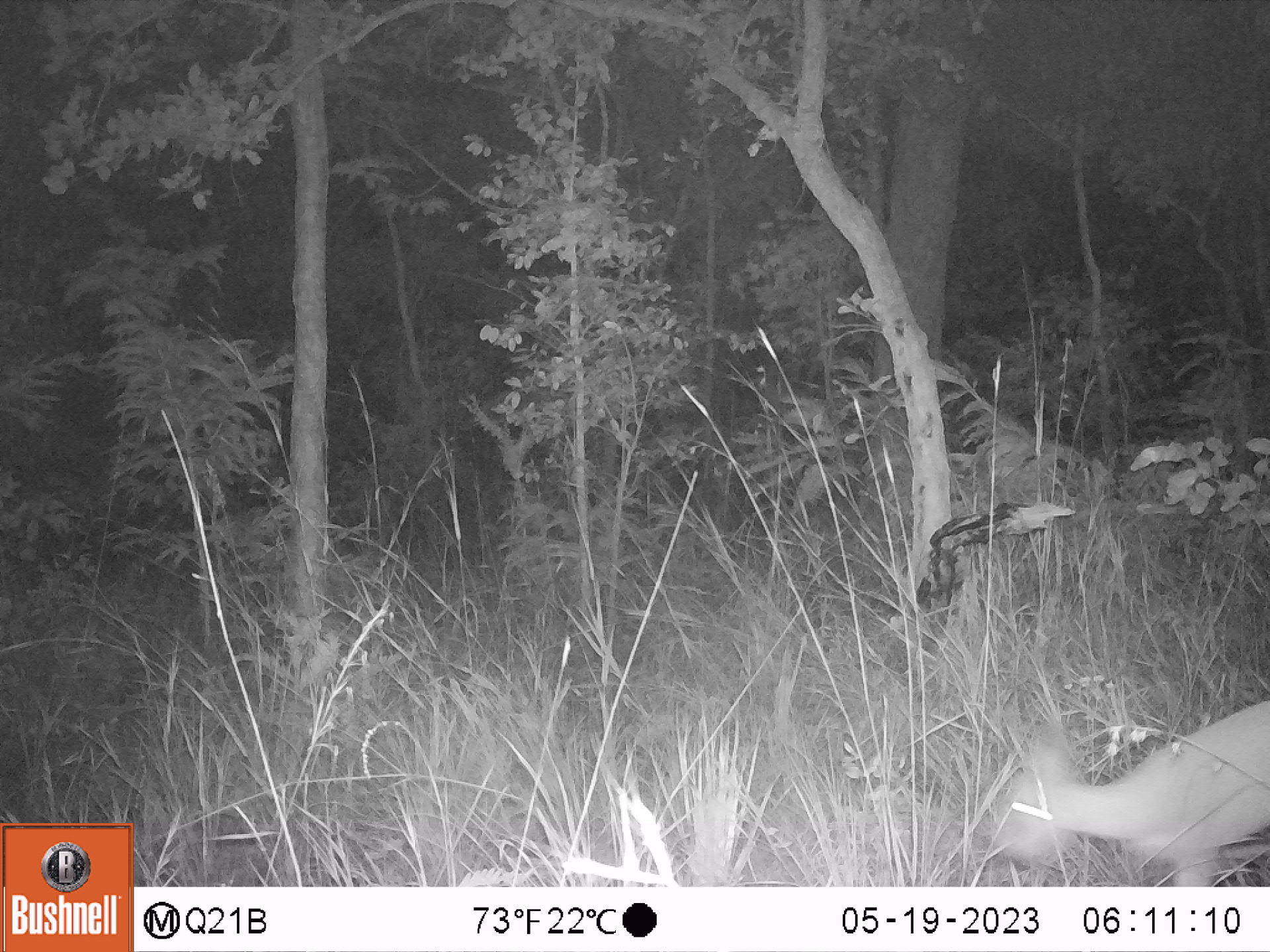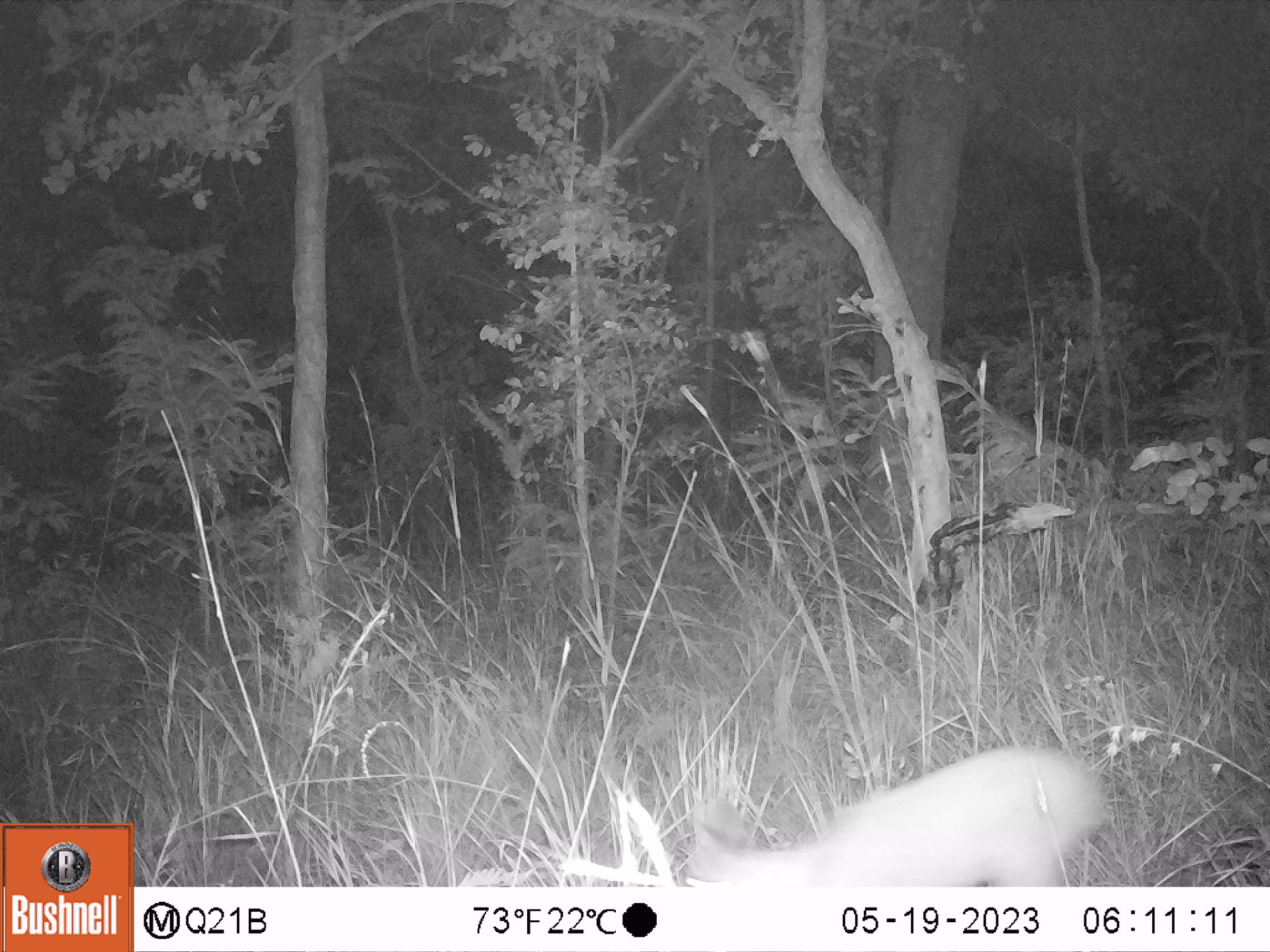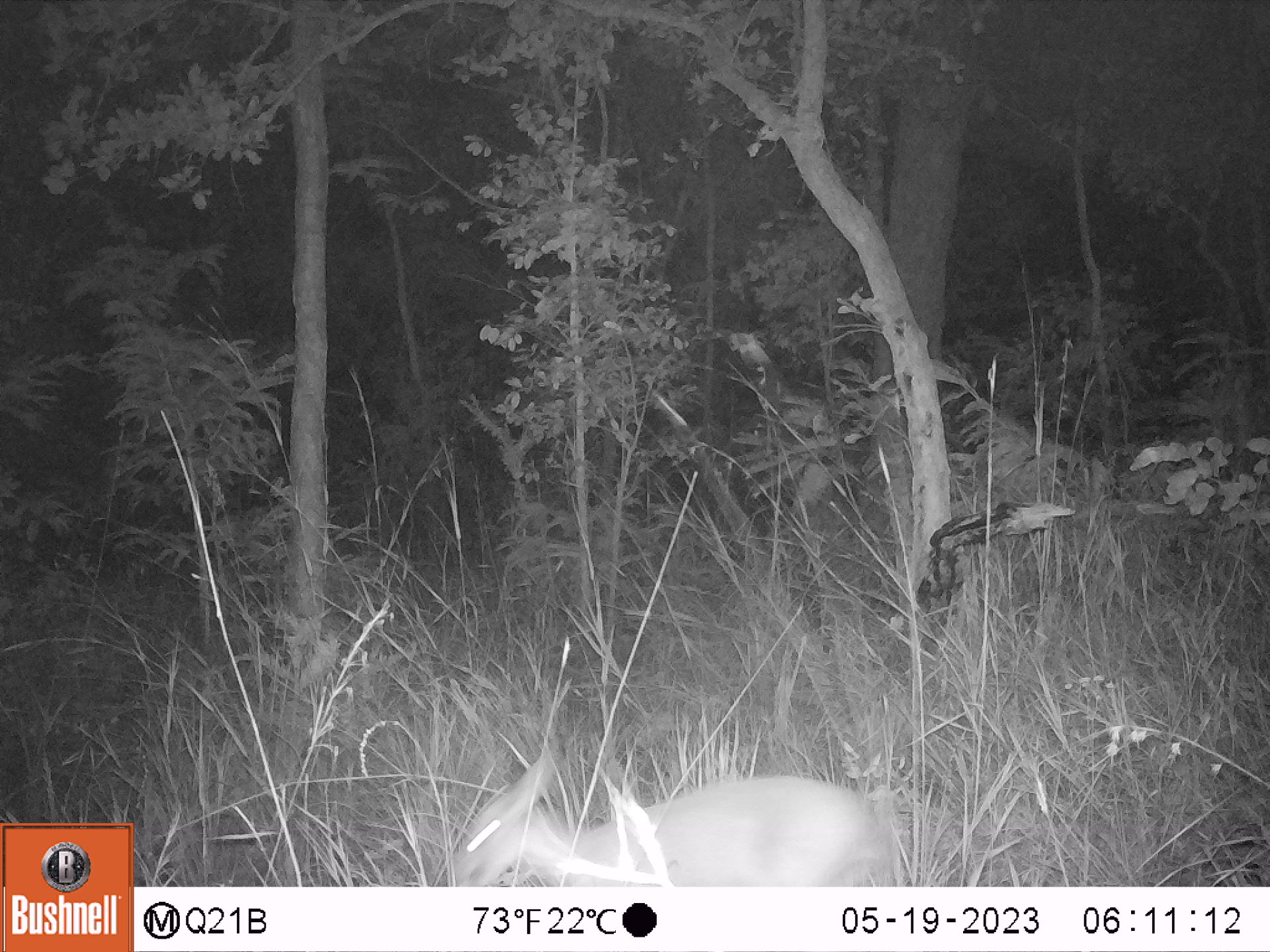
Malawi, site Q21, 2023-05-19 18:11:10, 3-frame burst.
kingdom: Animalia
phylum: Chordata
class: Mammalia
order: Artiodactyla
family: Bovidae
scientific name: Antilopinae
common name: small antelope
Small antelope (Antilopinae), count 1.